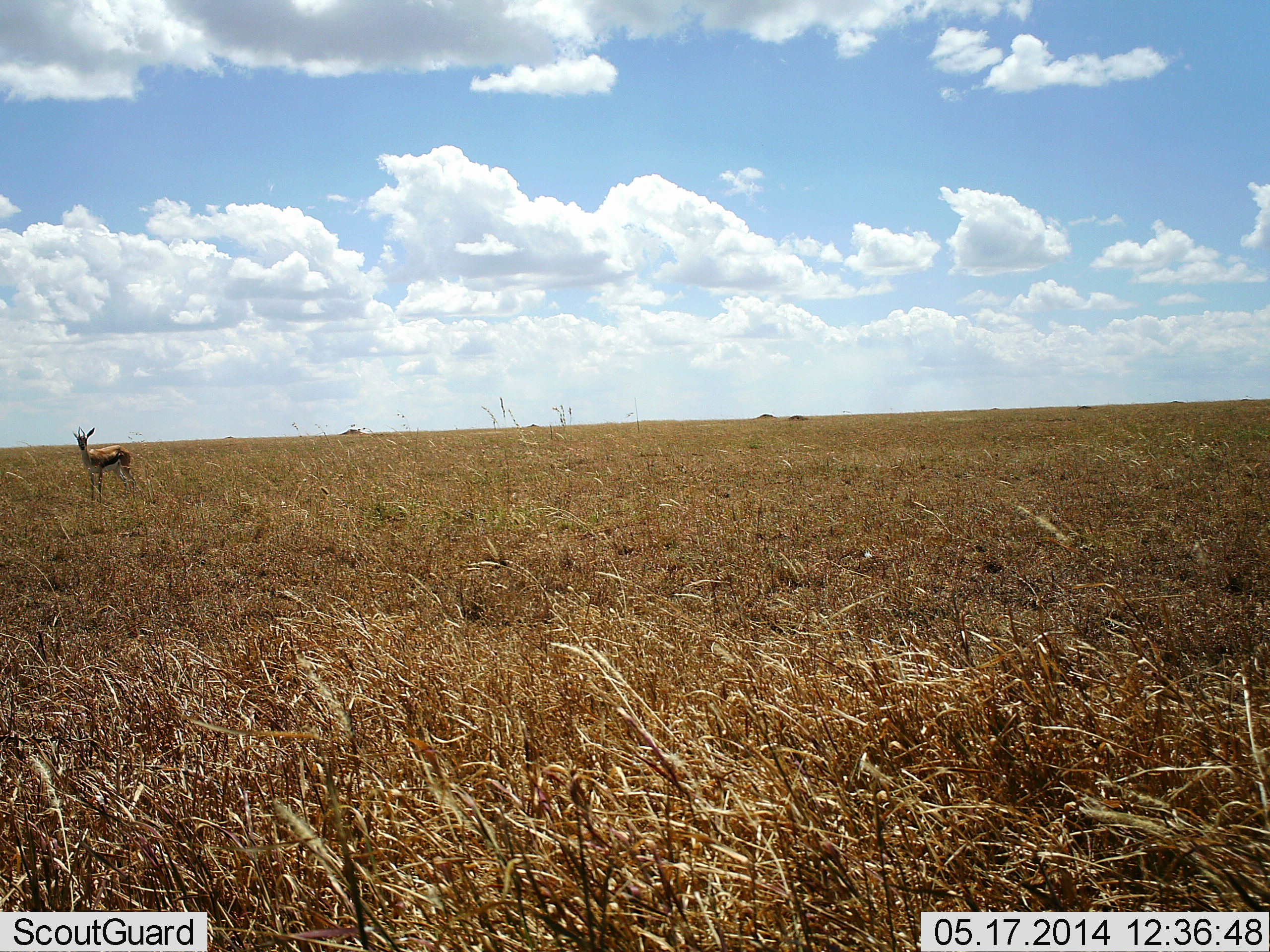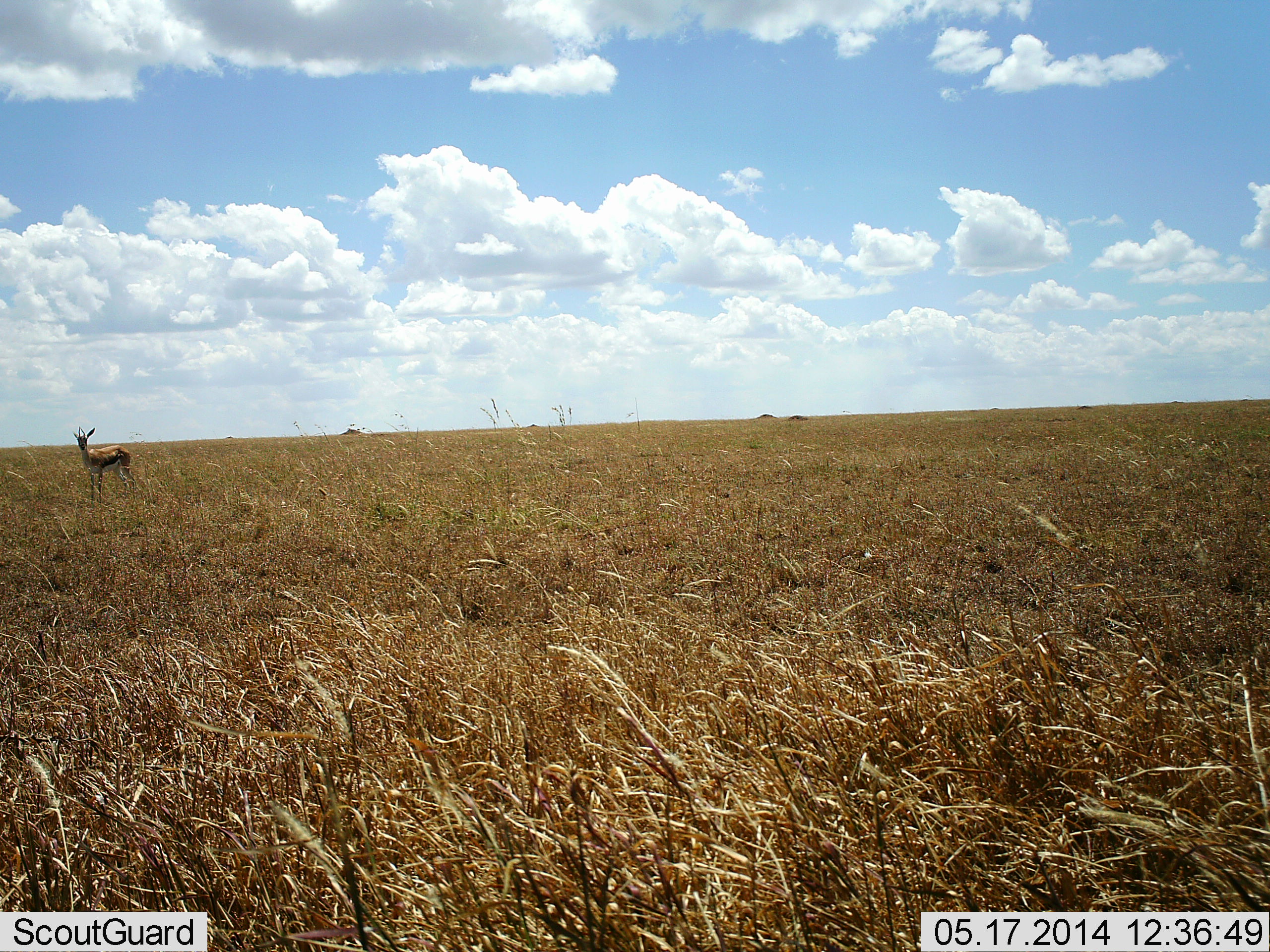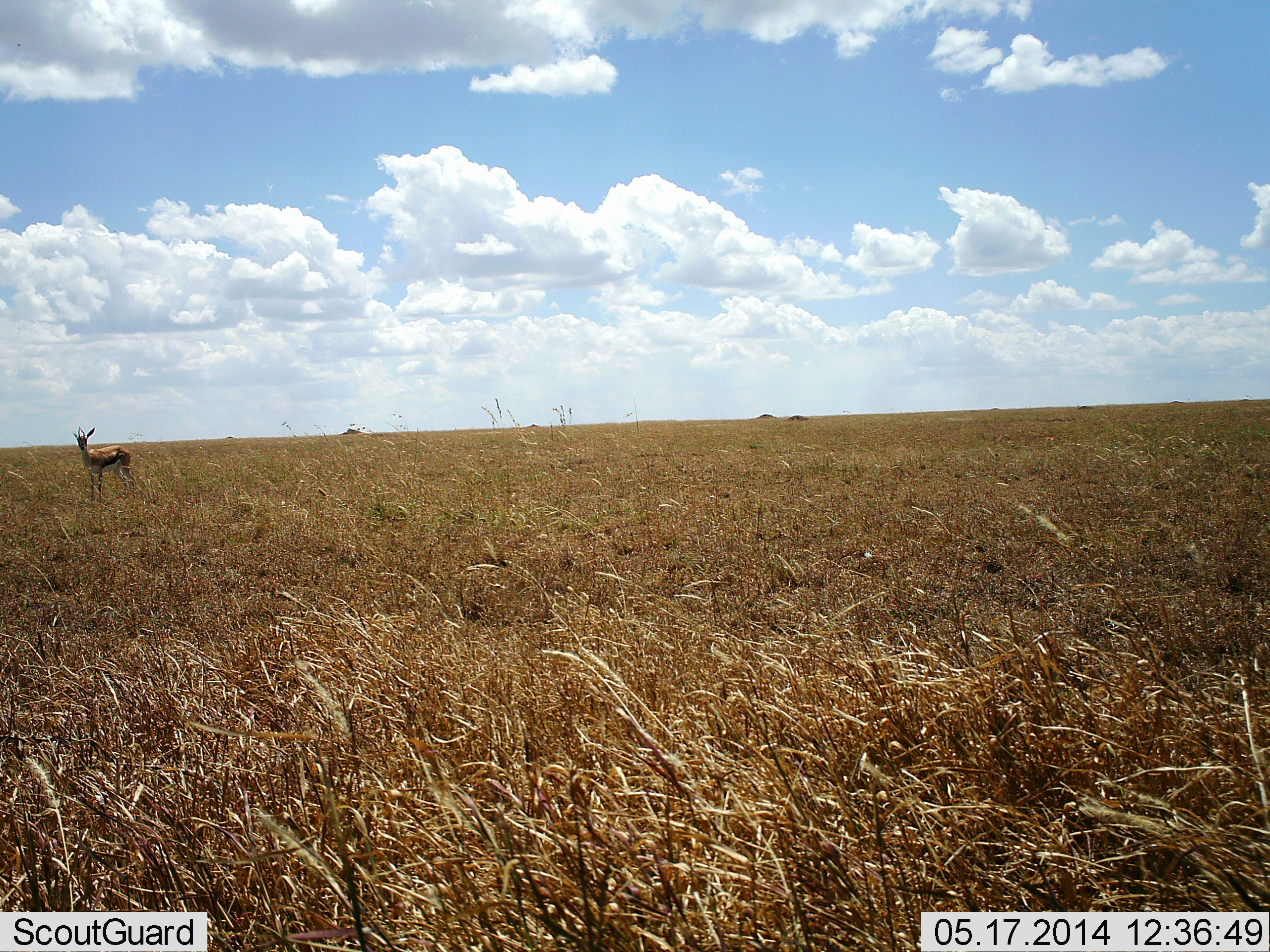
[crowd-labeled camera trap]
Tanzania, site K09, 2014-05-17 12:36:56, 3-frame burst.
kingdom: Animalia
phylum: Chordata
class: Mammalia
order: Artiodactyla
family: Bovidae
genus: Eudorcas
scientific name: Eudorcas thomsonii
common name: thomson's gazelle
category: gazellethomsons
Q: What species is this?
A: Gazellethomsons (thomson's gazelle) (Eudorcas thomsonii).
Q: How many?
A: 1.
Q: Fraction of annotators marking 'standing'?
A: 100%.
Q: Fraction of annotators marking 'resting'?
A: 0%.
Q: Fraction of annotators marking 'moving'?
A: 0%.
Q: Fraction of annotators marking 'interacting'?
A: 0%.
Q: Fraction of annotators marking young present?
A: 0%.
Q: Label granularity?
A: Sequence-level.